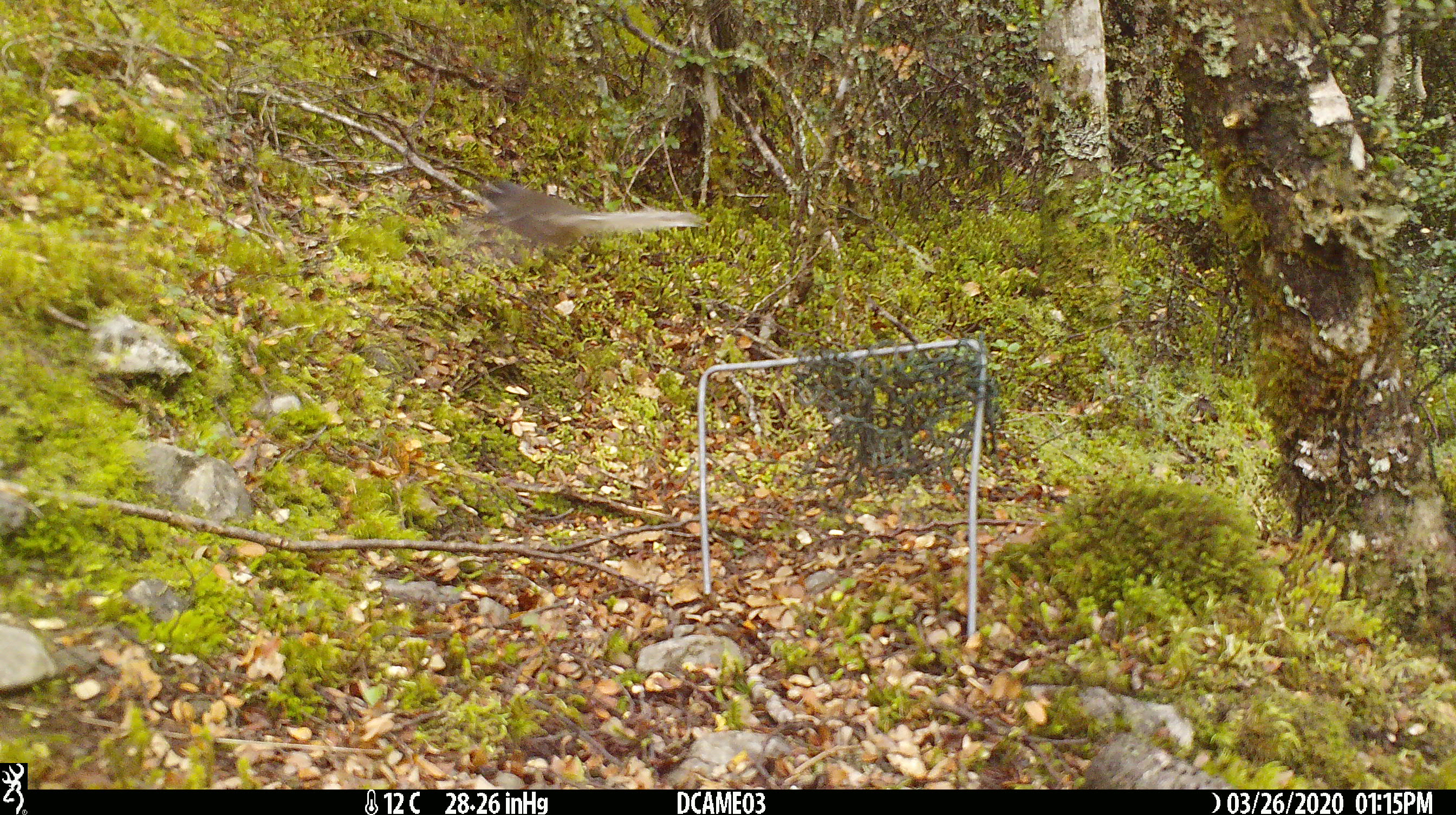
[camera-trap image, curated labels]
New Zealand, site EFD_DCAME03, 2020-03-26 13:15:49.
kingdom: Animalia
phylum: Chordata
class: Aves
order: Passeriformes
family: Rhipiduridae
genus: Rhipidura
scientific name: Rhipidura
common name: fantails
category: fantail